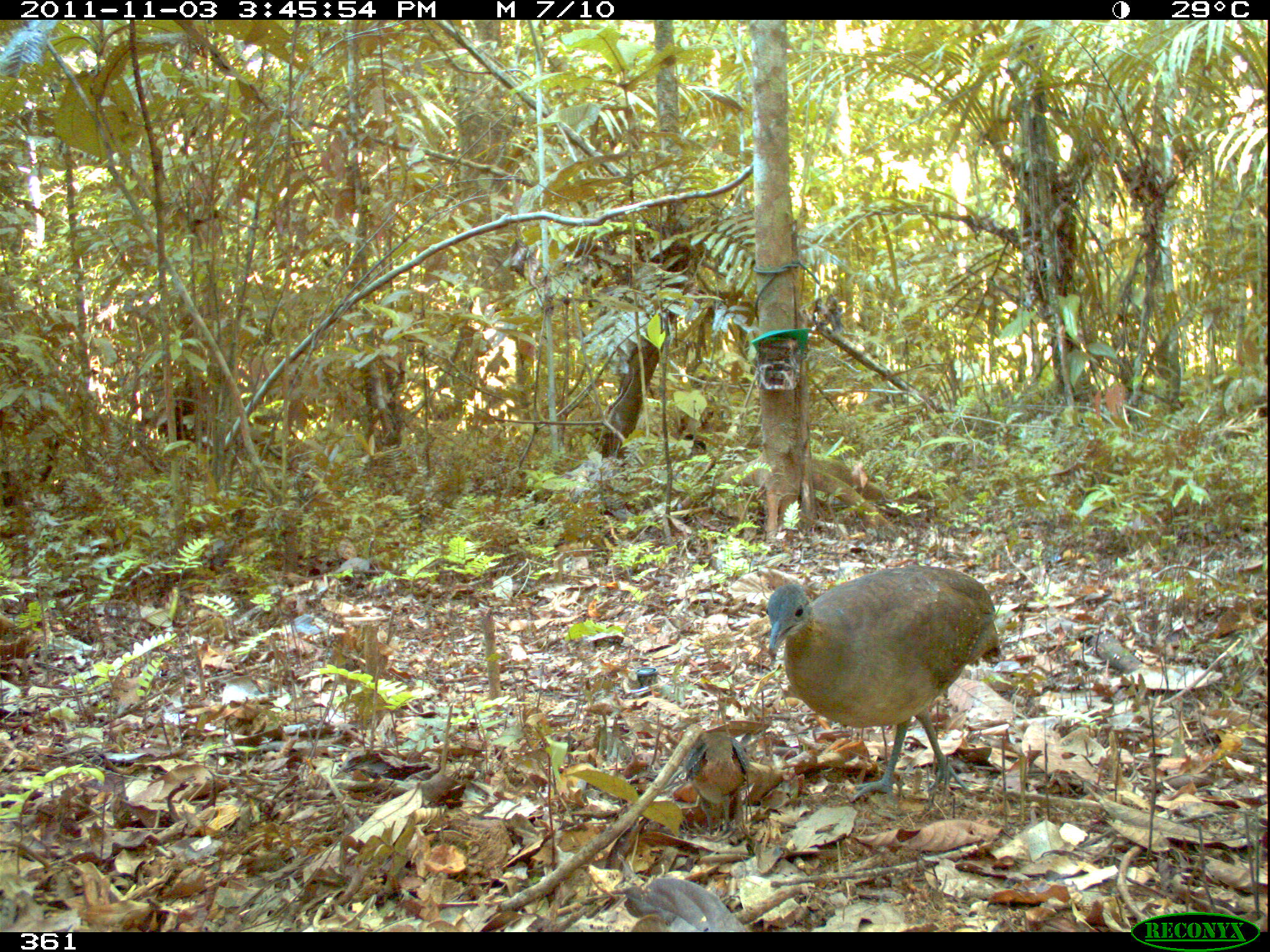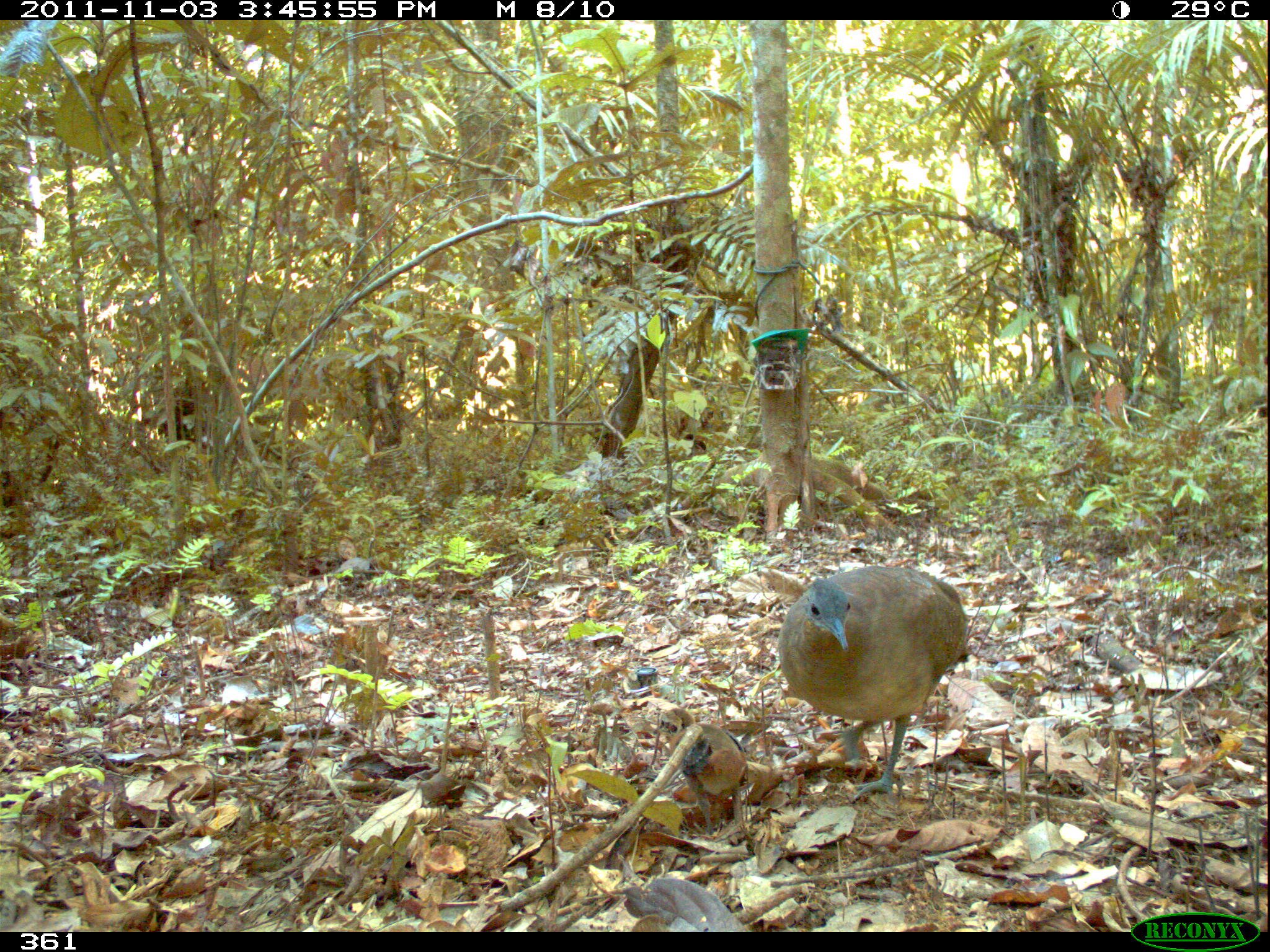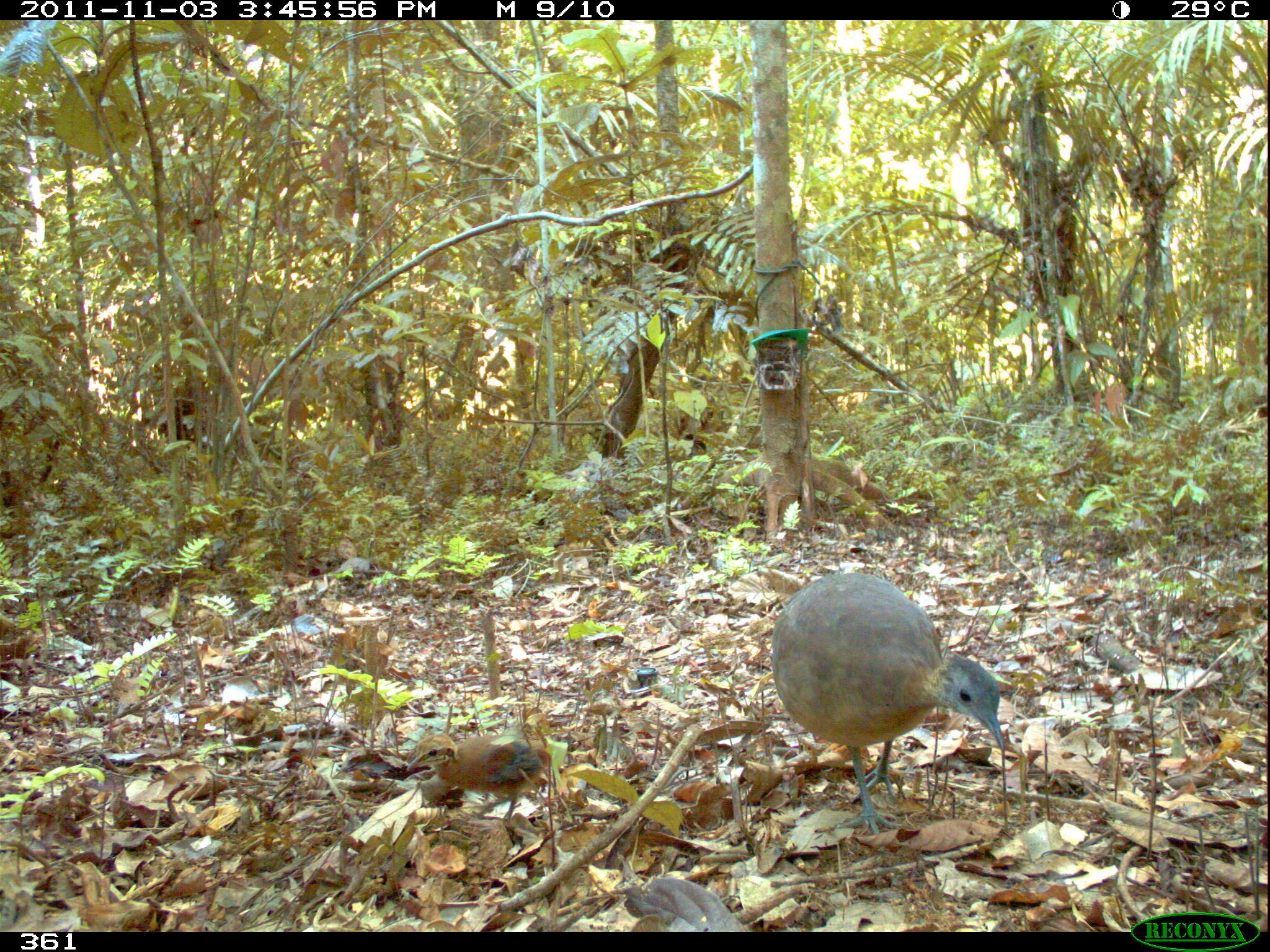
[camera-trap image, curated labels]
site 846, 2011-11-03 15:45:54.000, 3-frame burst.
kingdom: Animalia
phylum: Chordata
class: Aves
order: Tinamiformes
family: Tinamidae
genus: Tinamus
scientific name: Tinamus guttatus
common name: white-throated tinamou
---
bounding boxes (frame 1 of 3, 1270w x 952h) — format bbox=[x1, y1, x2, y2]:
tinamus guttatus: bbox=[763, 562, 1001, 809]; bbox=[681, 731, 746, 837]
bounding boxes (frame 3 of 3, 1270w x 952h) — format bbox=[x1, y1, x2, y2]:
tinamus guttatus: bbox=[767, 570, 1005, 837]; bbox=[404, 731, 545, 829]